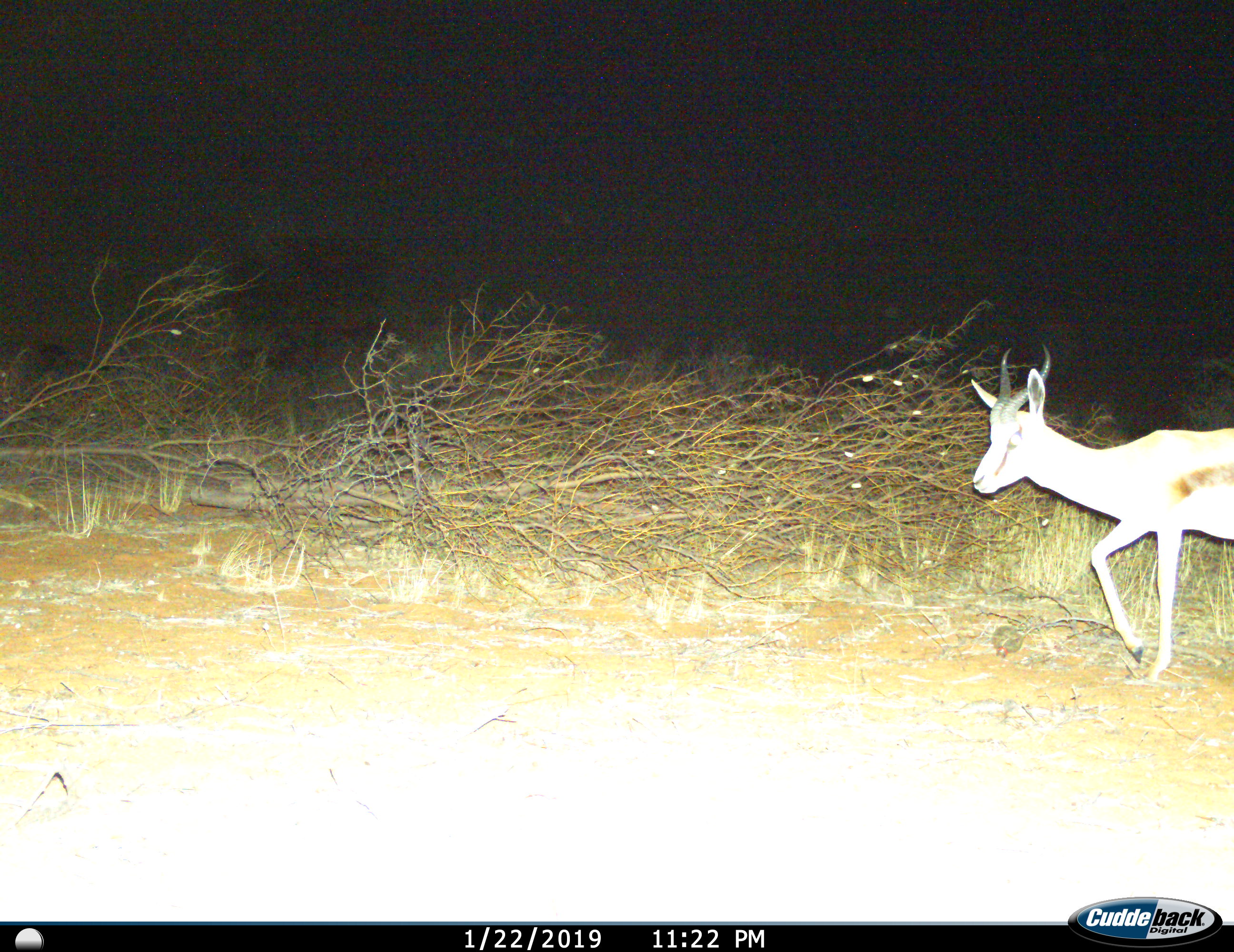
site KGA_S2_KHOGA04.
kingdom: Animalia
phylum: Chordata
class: Mammalia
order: Artiodactyla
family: Bovidae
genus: Antidorcas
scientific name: Antidorcas marsupialis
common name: springbok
Springbok (Antidorcas marsupialis), count 1. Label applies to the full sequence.